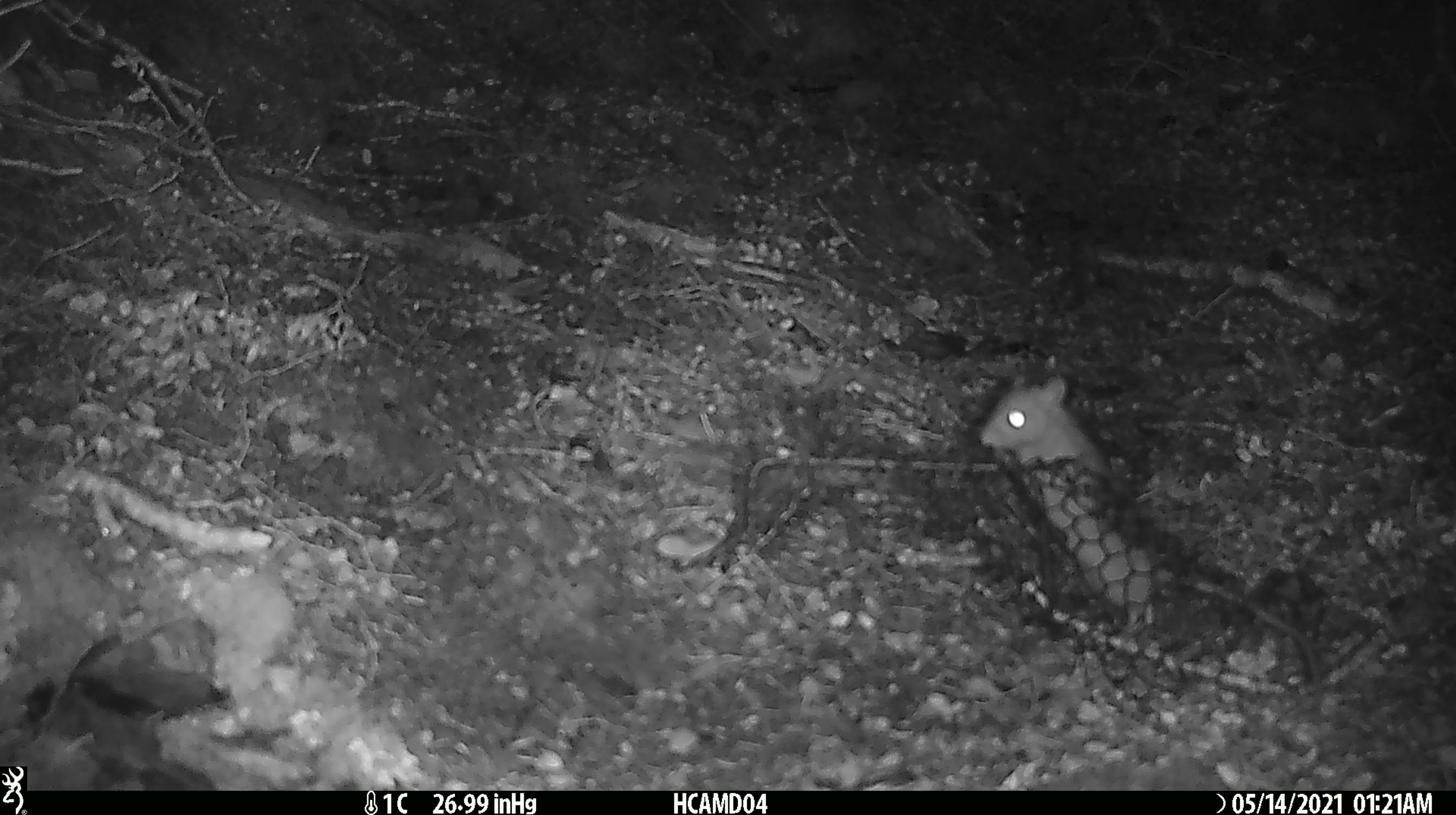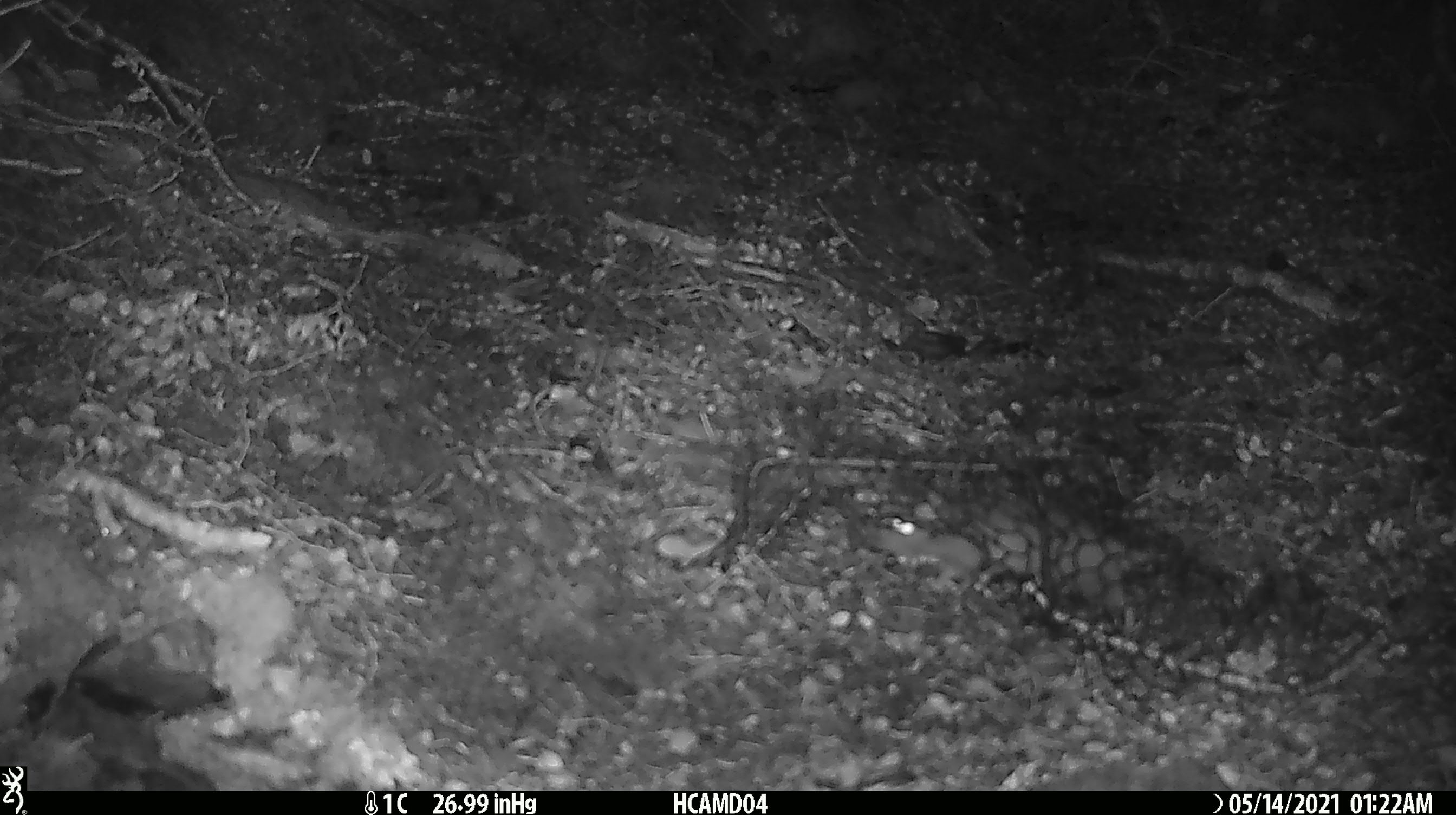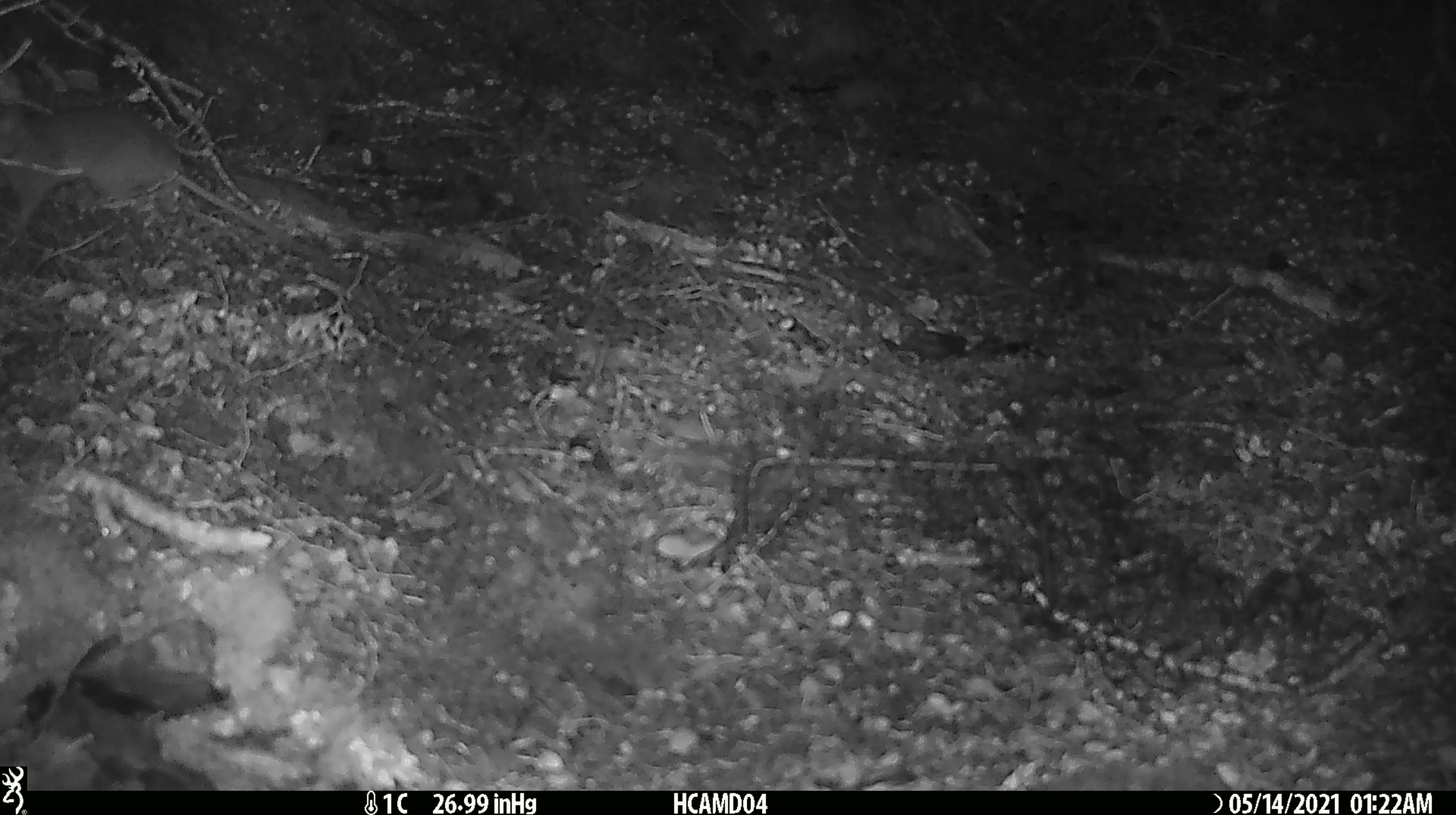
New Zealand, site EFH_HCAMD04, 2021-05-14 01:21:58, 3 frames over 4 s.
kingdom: Animalia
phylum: Chordata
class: Mammalia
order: Rodentia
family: Muridae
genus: Rattus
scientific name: Rattus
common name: rat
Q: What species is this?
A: Rat (Rattus).